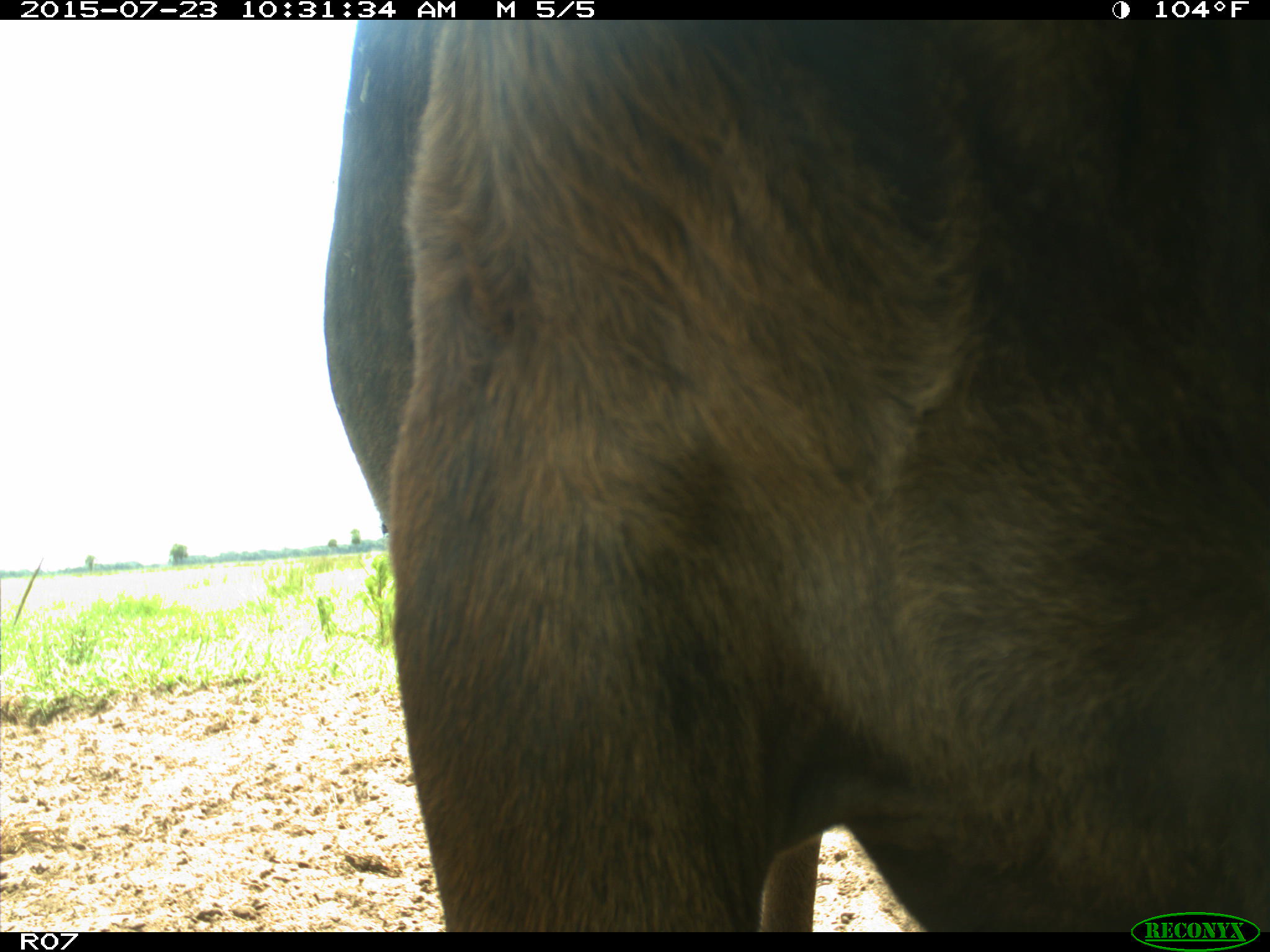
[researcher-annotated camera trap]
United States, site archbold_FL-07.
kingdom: Animalia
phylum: Chordata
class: Mammalia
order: Artiodactyla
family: Bovidae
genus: Bos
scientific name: Bos taurus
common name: domestic cow